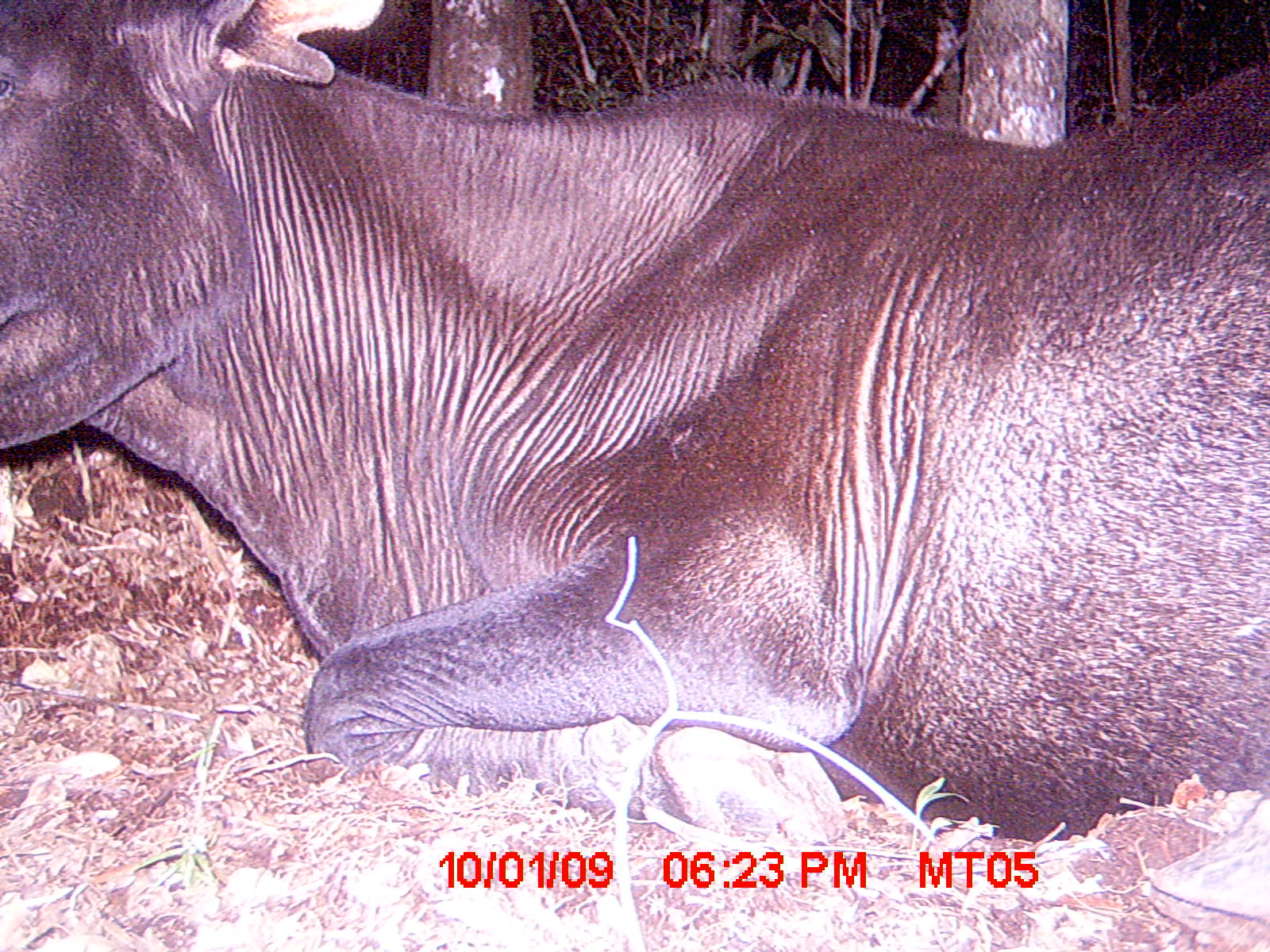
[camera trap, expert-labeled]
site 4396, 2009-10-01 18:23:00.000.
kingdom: Animalia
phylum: Chordata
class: Mammalia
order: Artiodactyla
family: Bovidae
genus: Bos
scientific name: Bos taurus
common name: domestic cattle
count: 2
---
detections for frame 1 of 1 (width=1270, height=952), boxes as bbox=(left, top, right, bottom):
bos taurus: bbox=(0, 0, 1270, 841)